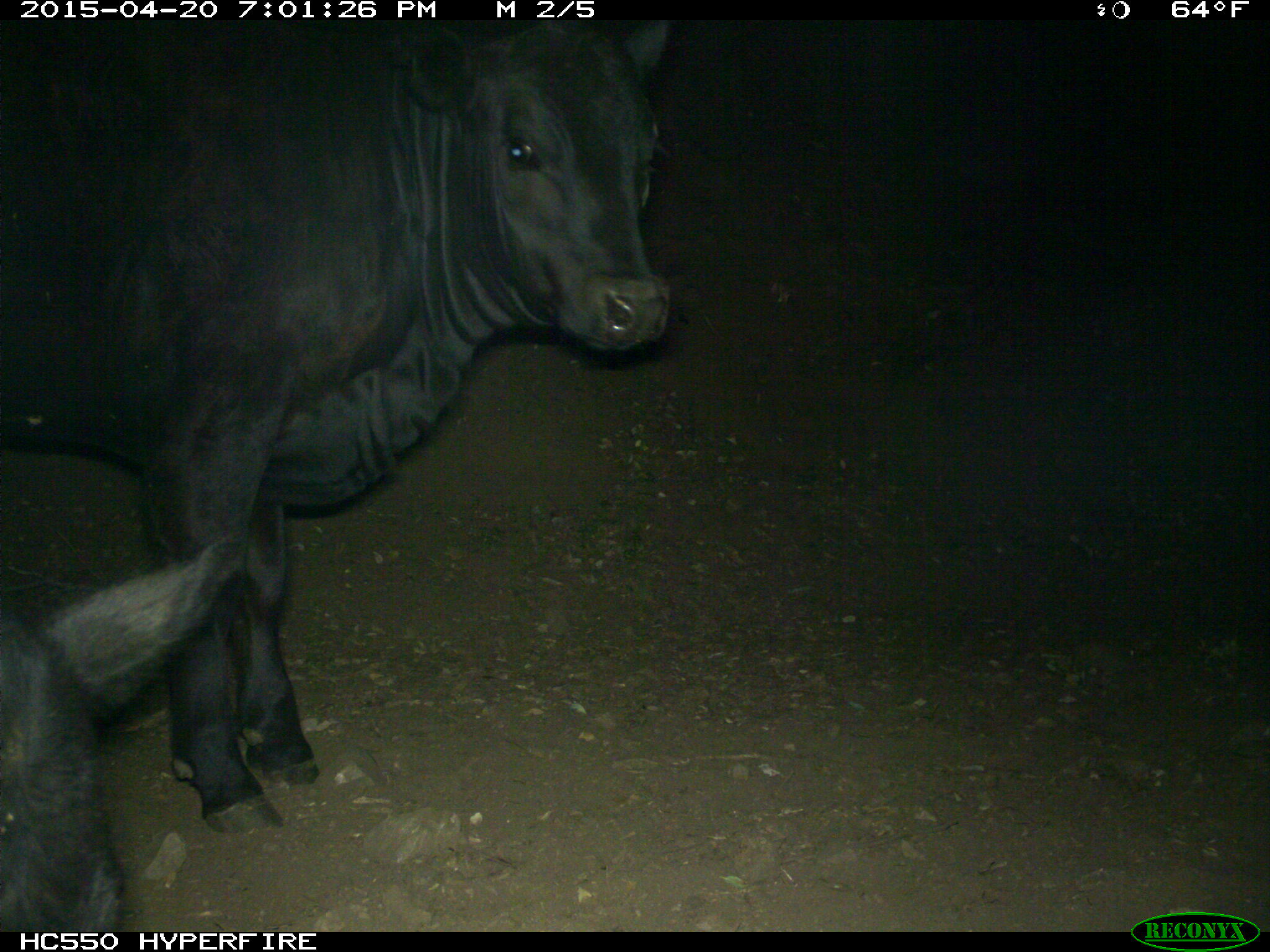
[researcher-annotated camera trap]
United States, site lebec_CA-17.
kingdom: Animalia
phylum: Chordata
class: Mammalia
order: Artiodactyla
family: Bovidae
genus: Bos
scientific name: Bos taurus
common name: domestic cow